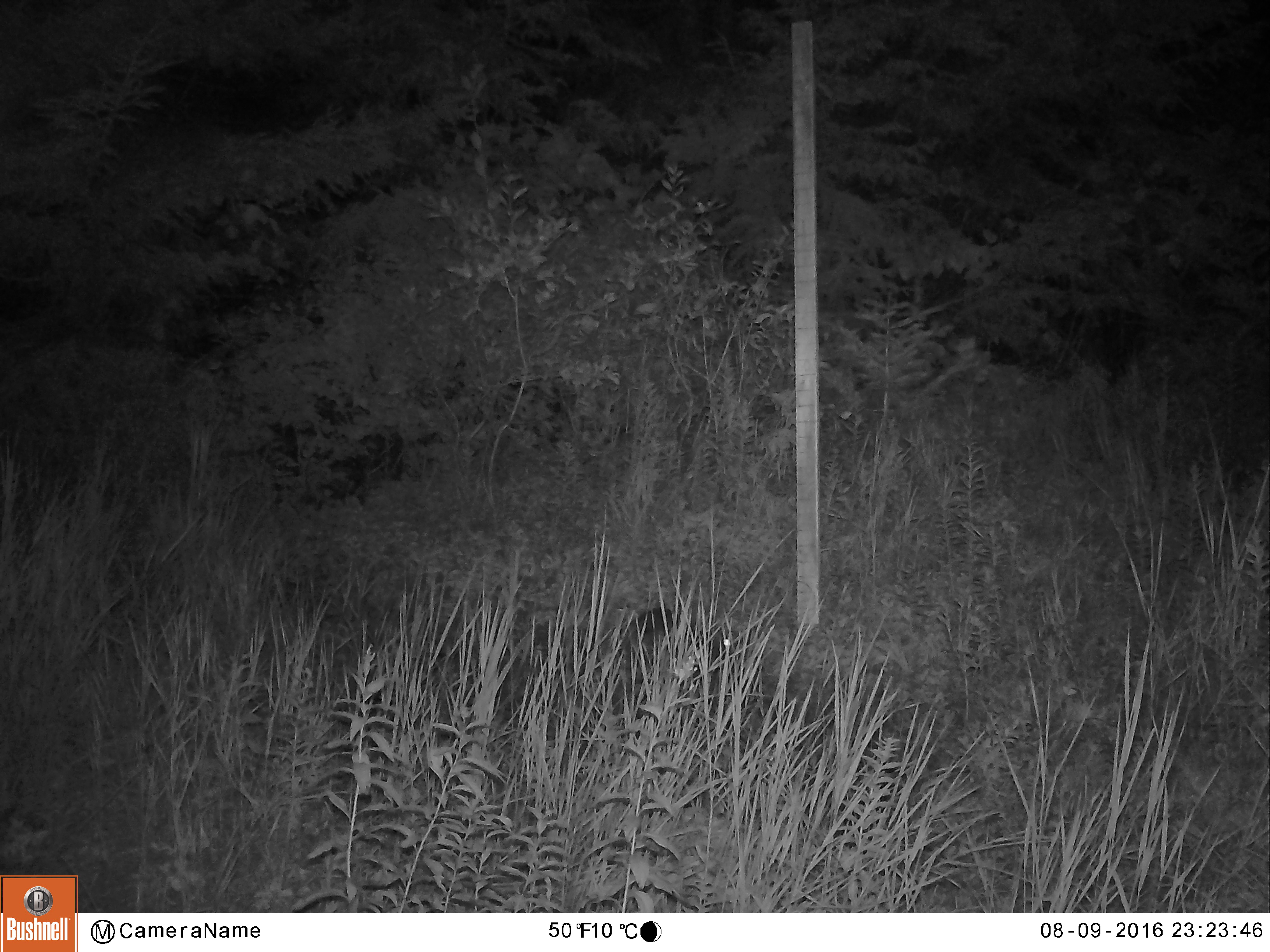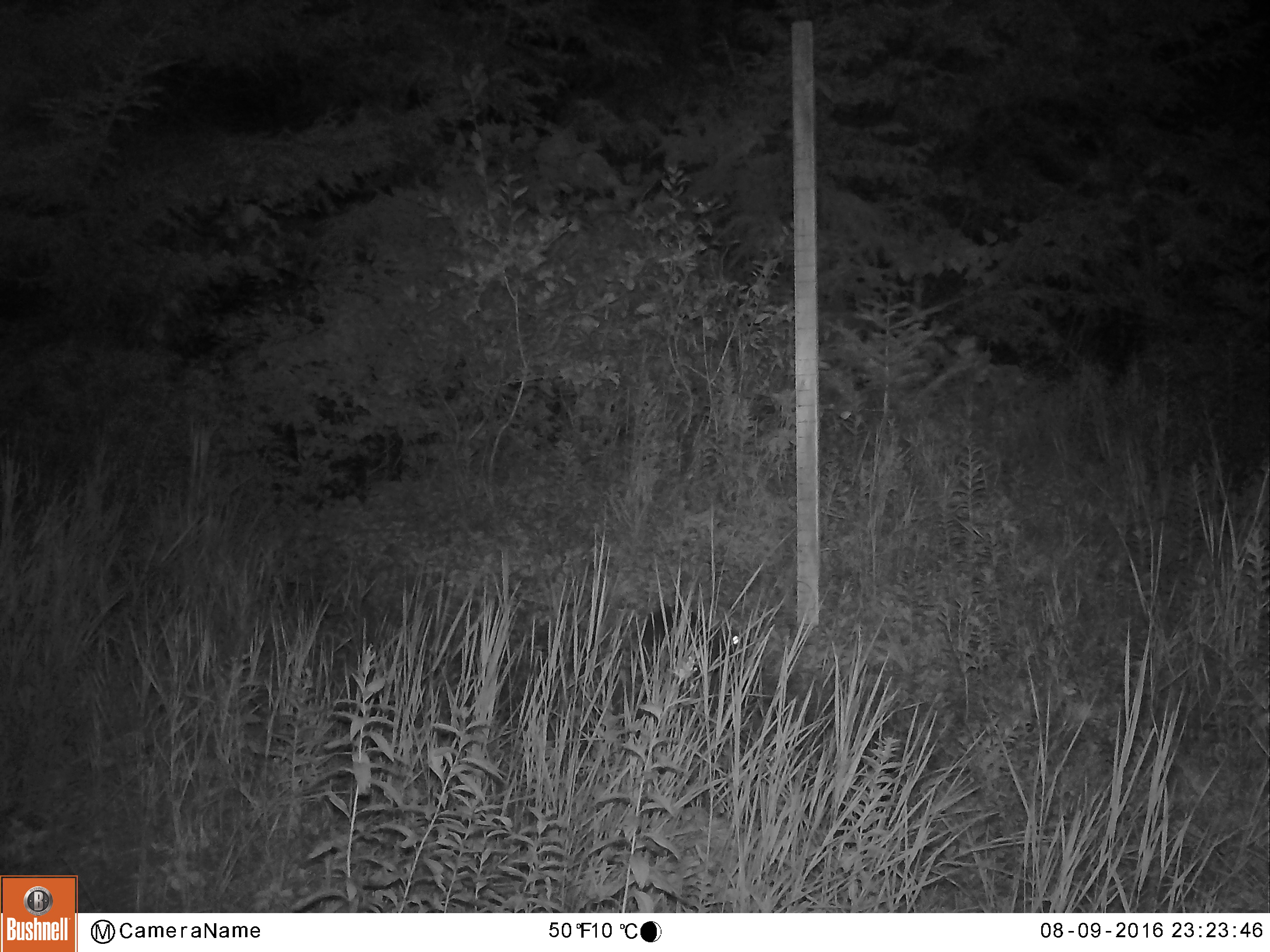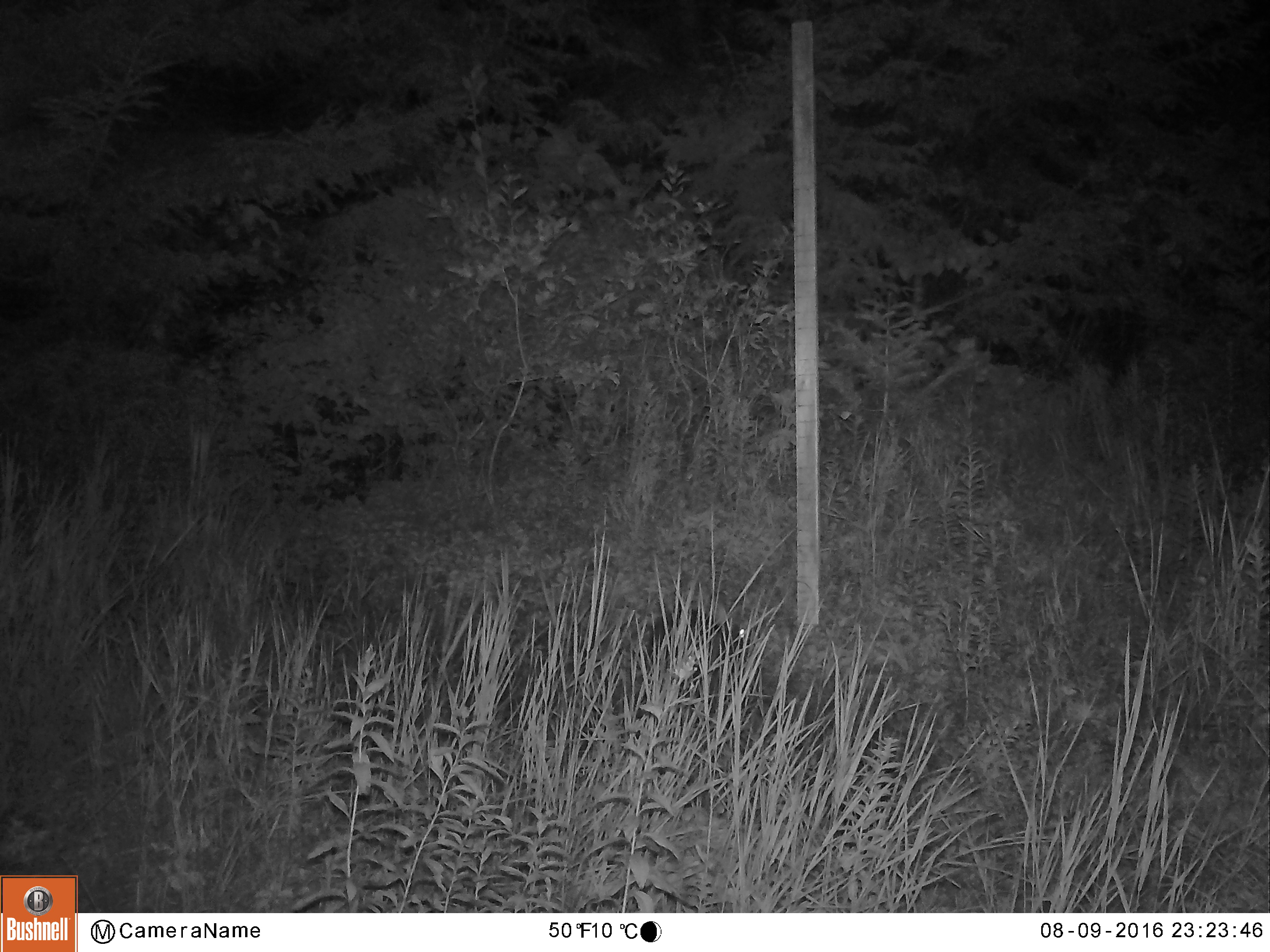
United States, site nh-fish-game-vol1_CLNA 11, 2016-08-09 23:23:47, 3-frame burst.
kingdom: Animalia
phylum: Chordata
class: Mammalia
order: Lagomorpha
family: Leporidae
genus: Lepus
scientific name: Lepus americanus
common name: snowshoe hare